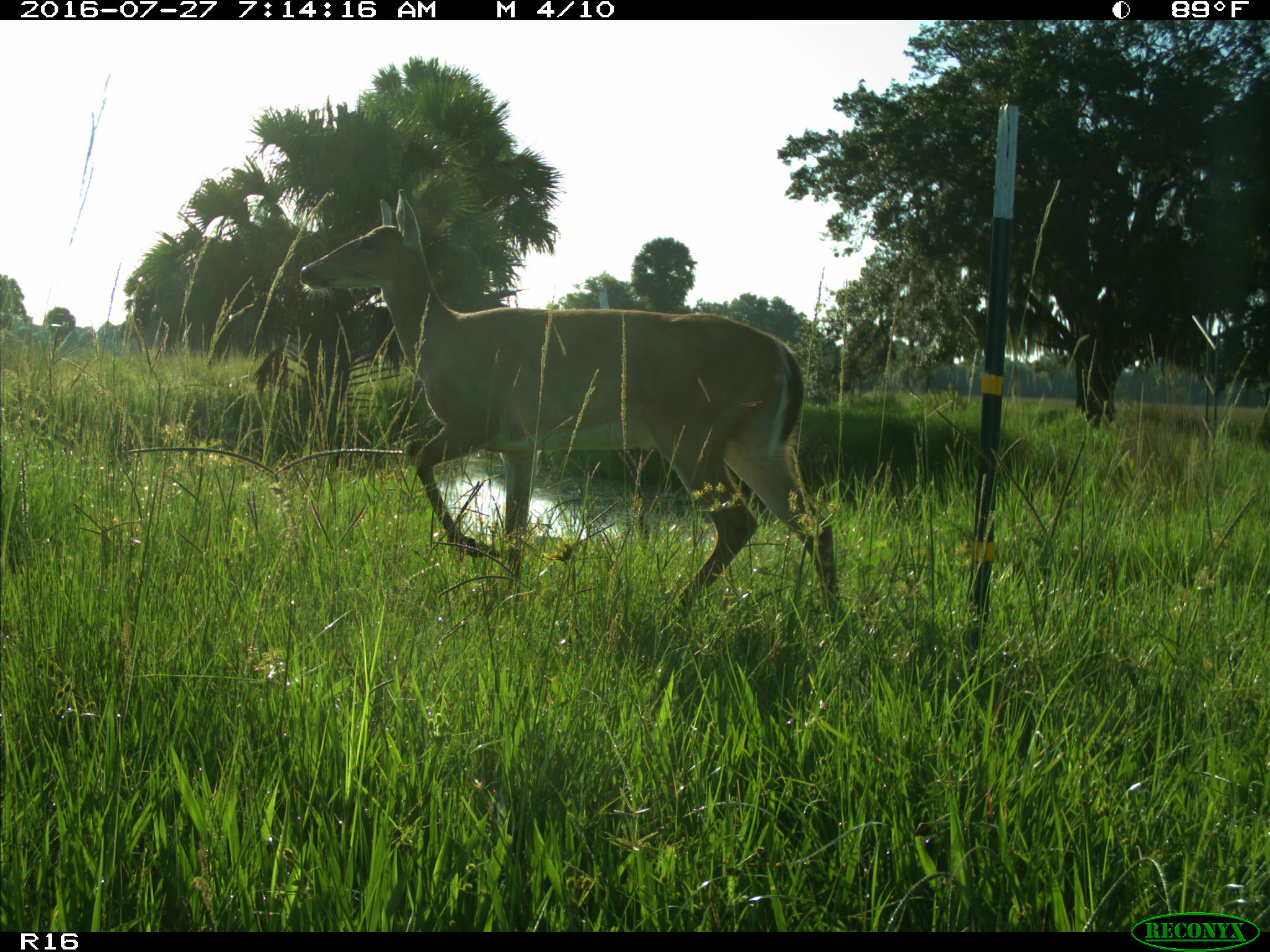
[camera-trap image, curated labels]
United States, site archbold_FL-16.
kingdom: Animalia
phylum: Chordata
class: Mammalia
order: Artiodactyla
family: Cervidae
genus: Odocoileus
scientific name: Odocoileus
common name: deer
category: unidentified deer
Unidentified deer (deer) (Odocoileus).